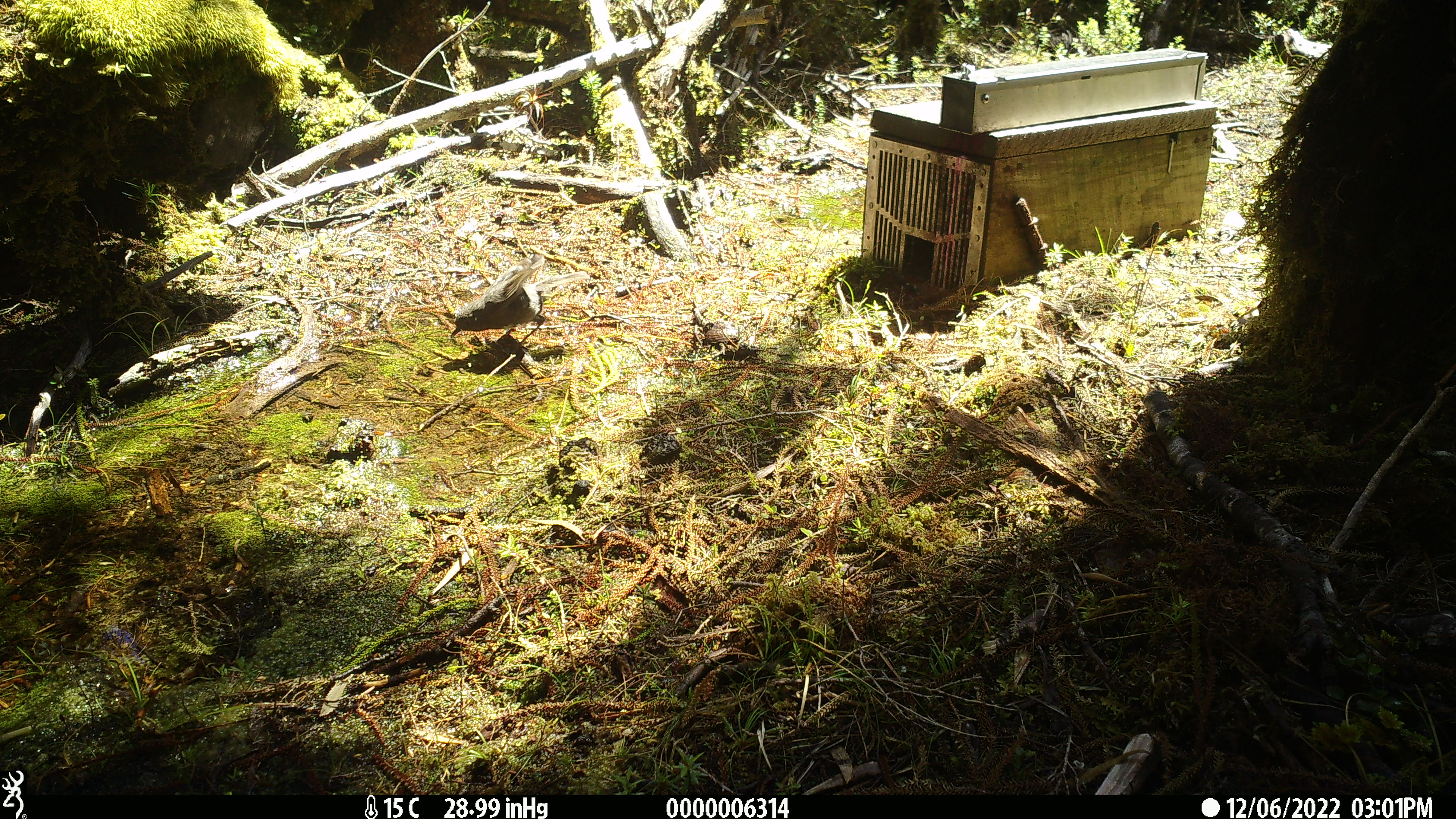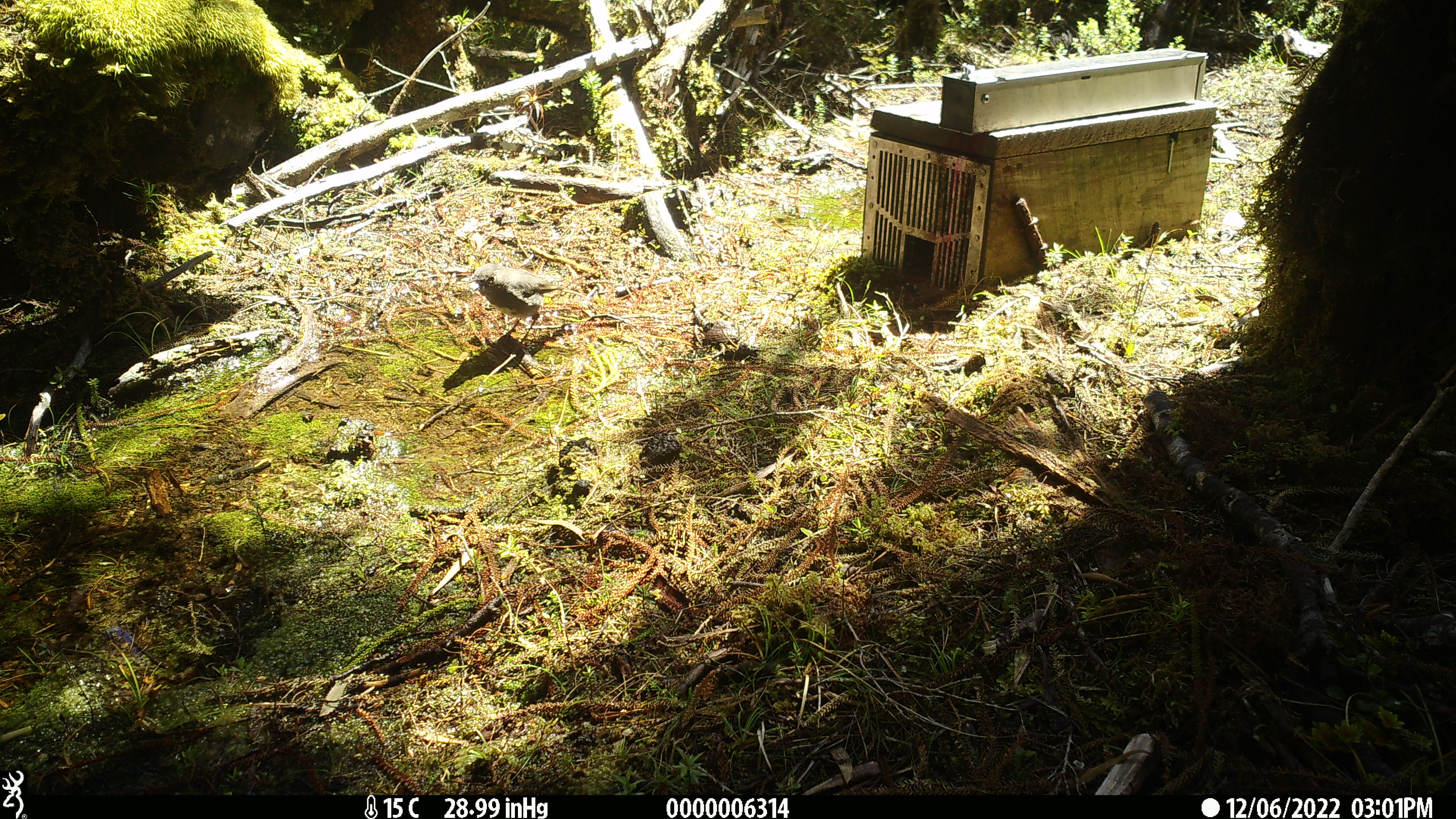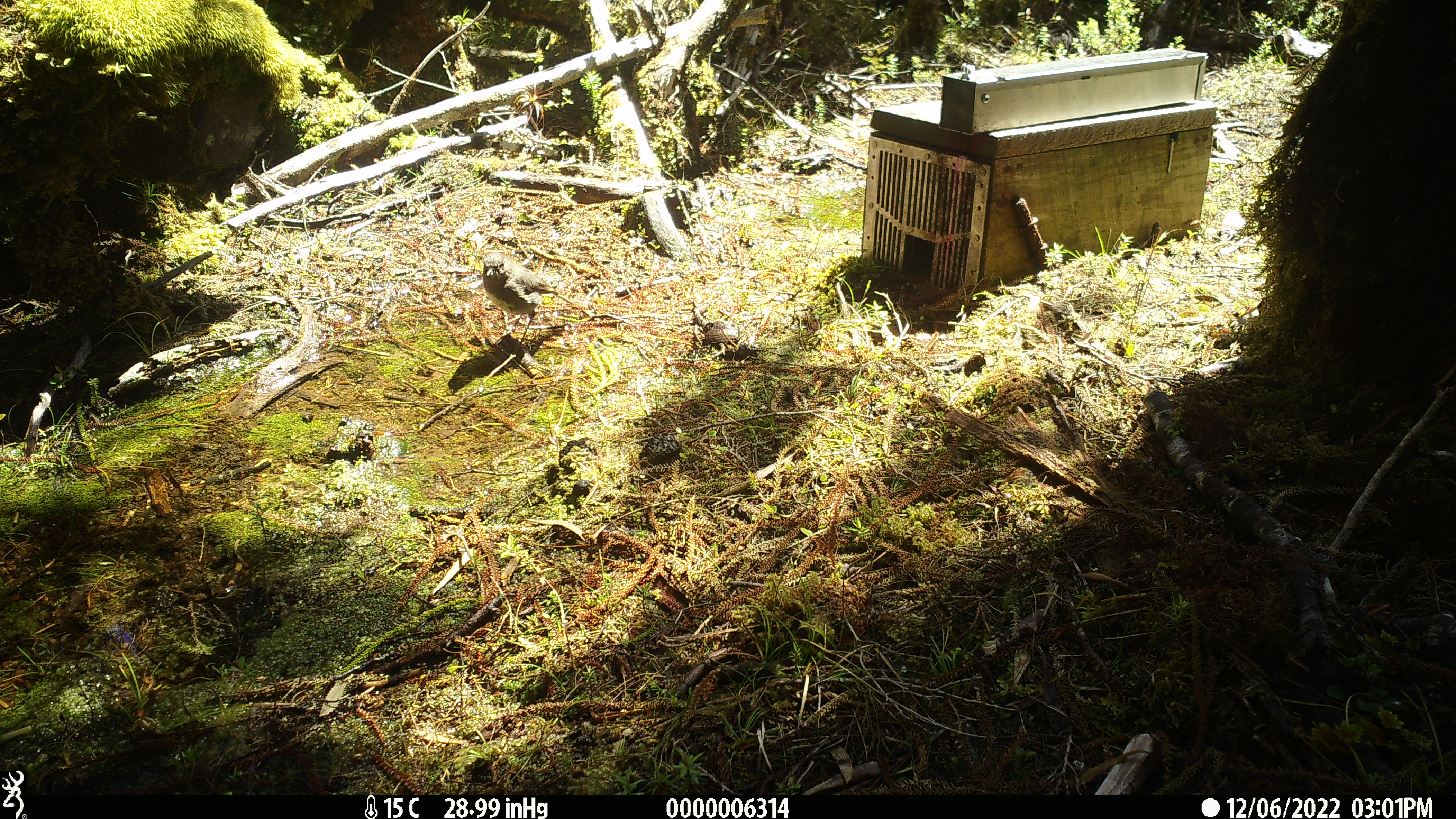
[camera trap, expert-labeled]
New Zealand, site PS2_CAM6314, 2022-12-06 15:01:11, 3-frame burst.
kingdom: Animalia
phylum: Chordata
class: Aves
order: Passeriformes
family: Petroicidae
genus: Petroica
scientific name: Petroica australis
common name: new zealand robin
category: robin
Robin (new zealand robin) (Petroica australis).